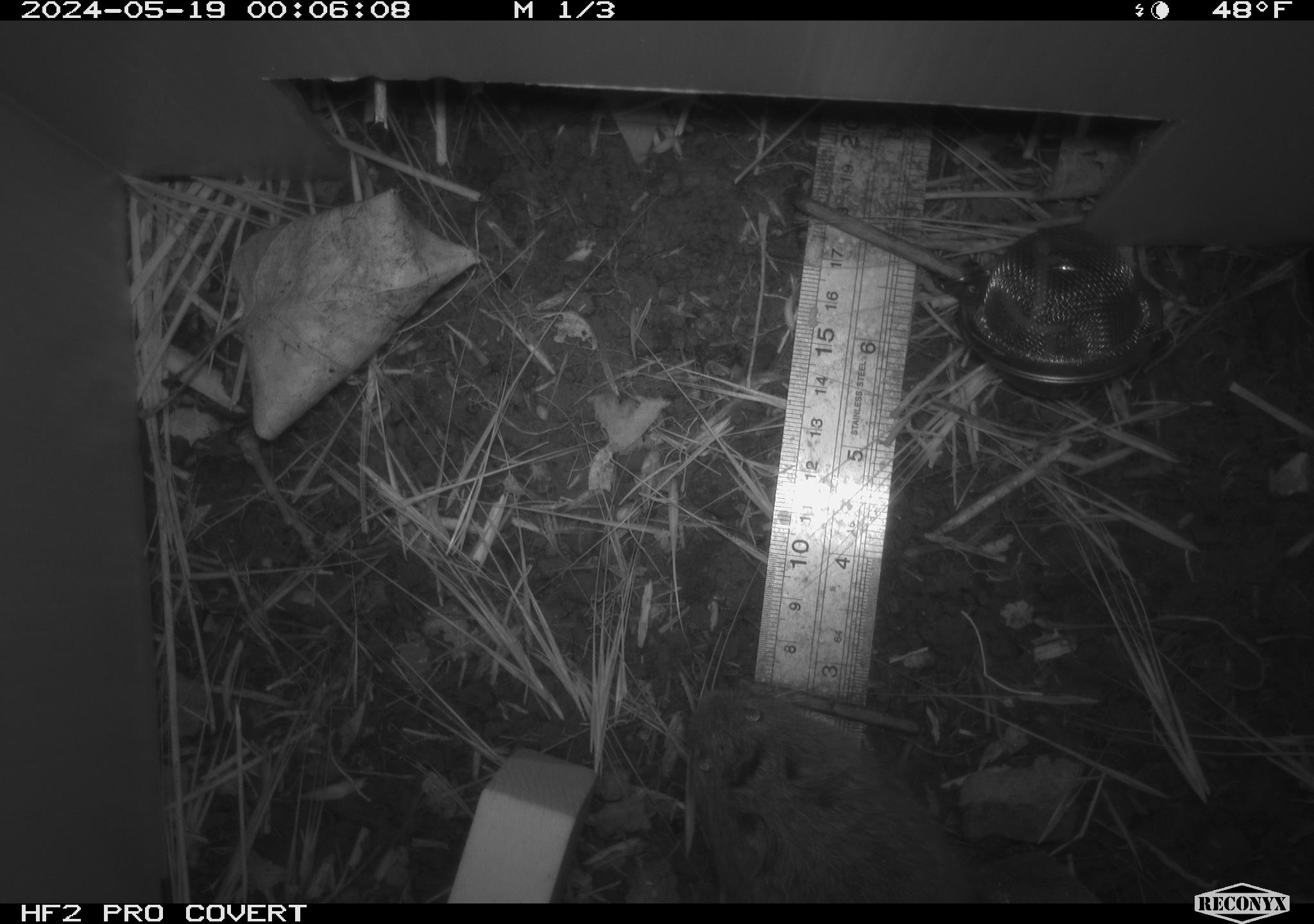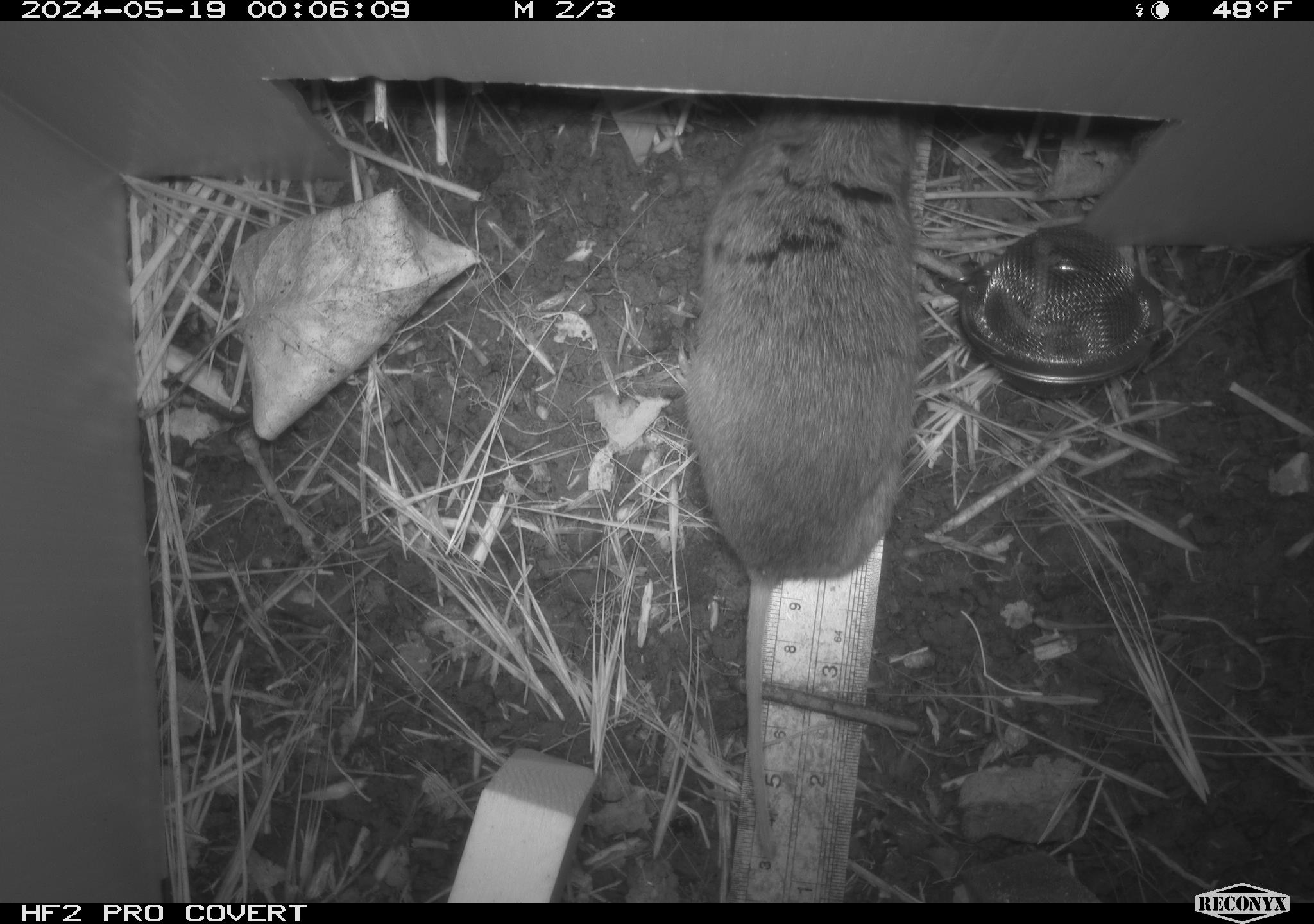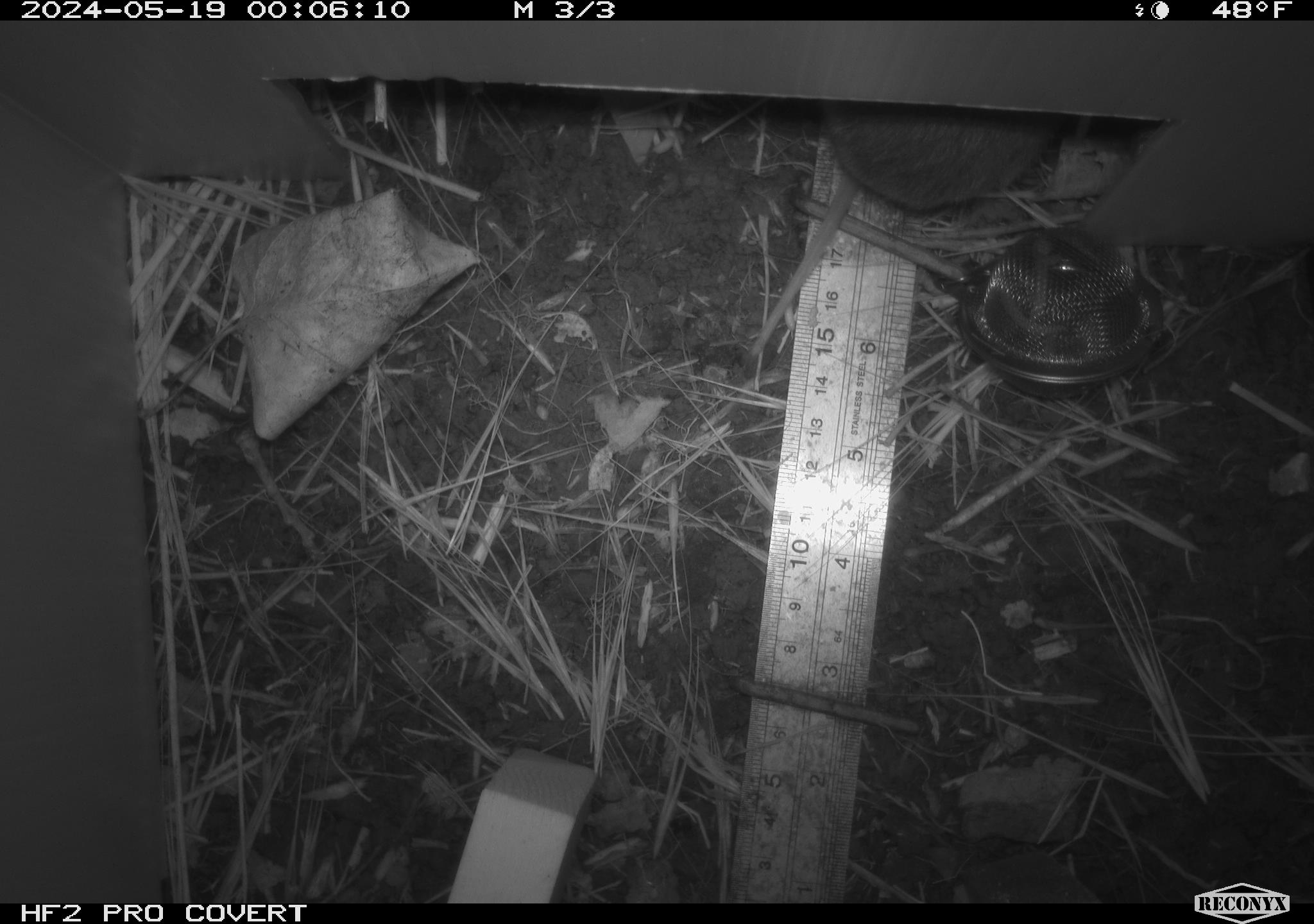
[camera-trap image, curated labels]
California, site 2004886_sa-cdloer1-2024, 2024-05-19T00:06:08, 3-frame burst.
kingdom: Animalia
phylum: Chordata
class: Mammalia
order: Rodentia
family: Cricetidae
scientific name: Arvicolinae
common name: voles, lemmings, and muskrats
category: arvicolinae subfamily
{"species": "arvicolinae subfamily (voles, lemmings, and muskrats) (Arvicolinae)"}